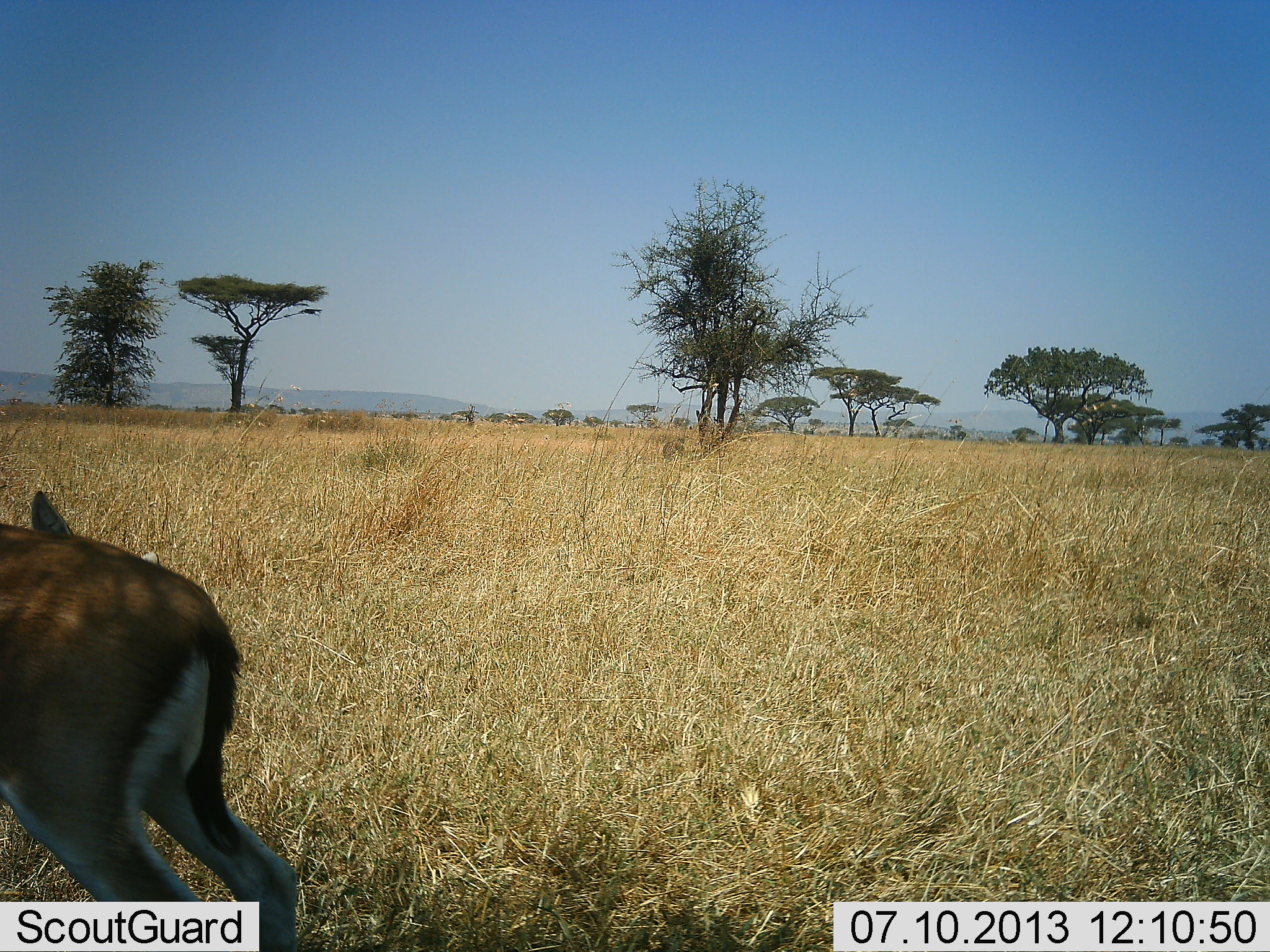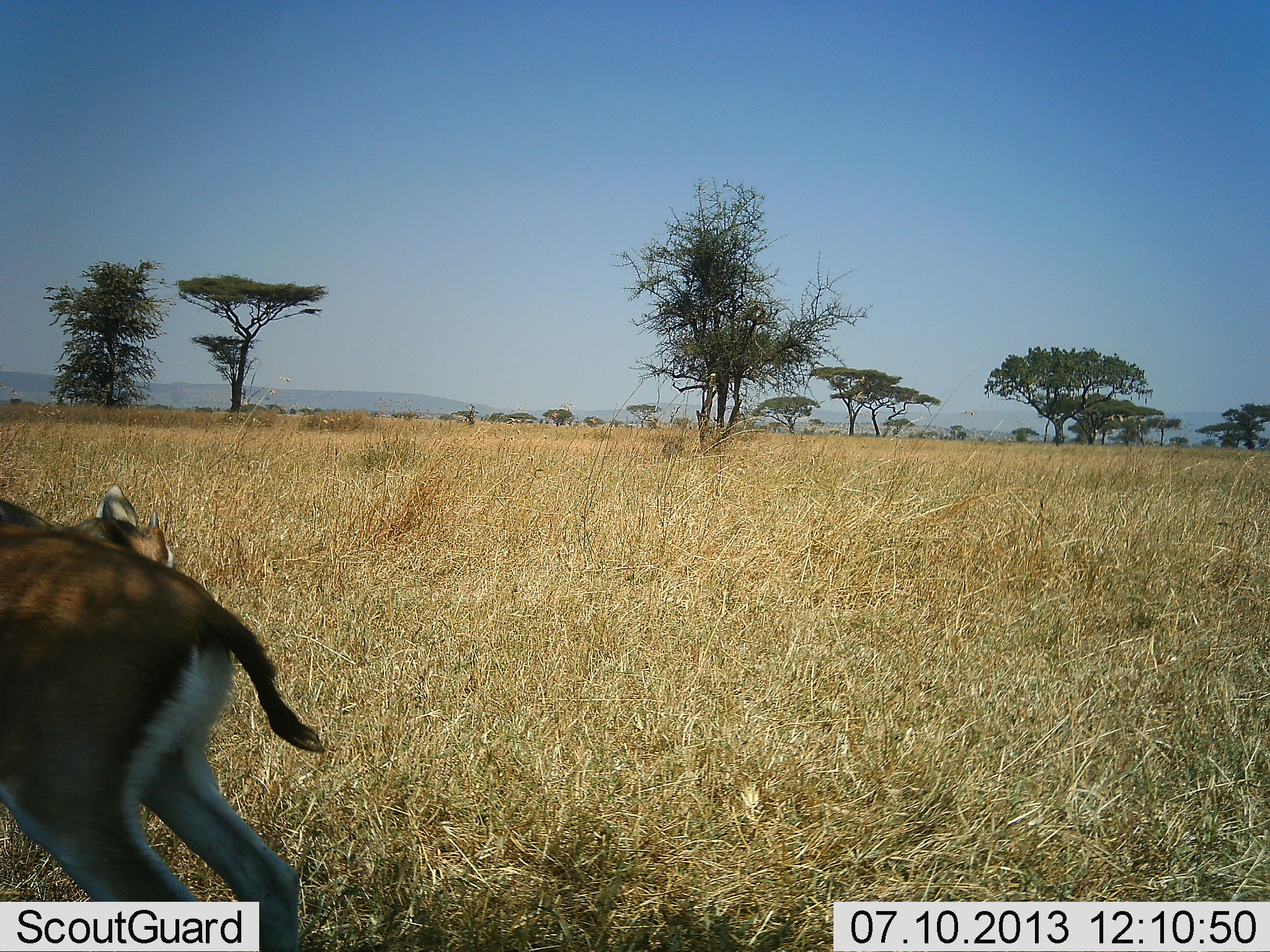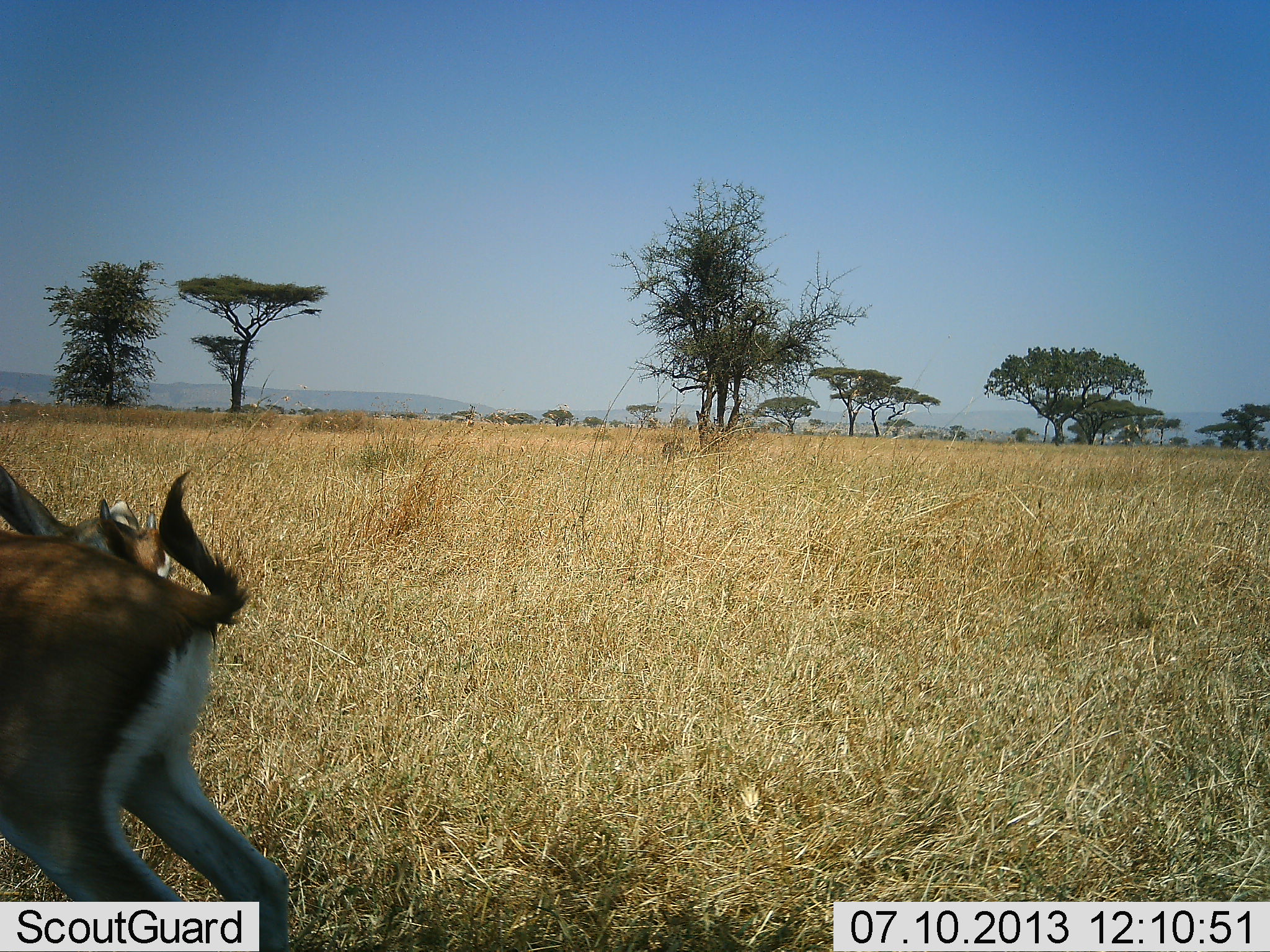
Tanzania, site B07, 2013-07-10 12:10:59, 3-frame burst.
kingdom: Animalia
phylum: Chordata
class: Mammalia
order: Artiodactyla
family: Bovidae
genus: Eudorcas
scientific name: Eudorcas thomsonii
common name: thomson's gazelle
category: gazellethomsons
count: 2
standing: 65%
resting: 4%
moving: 23%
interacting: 0%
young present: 0%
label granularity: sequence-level